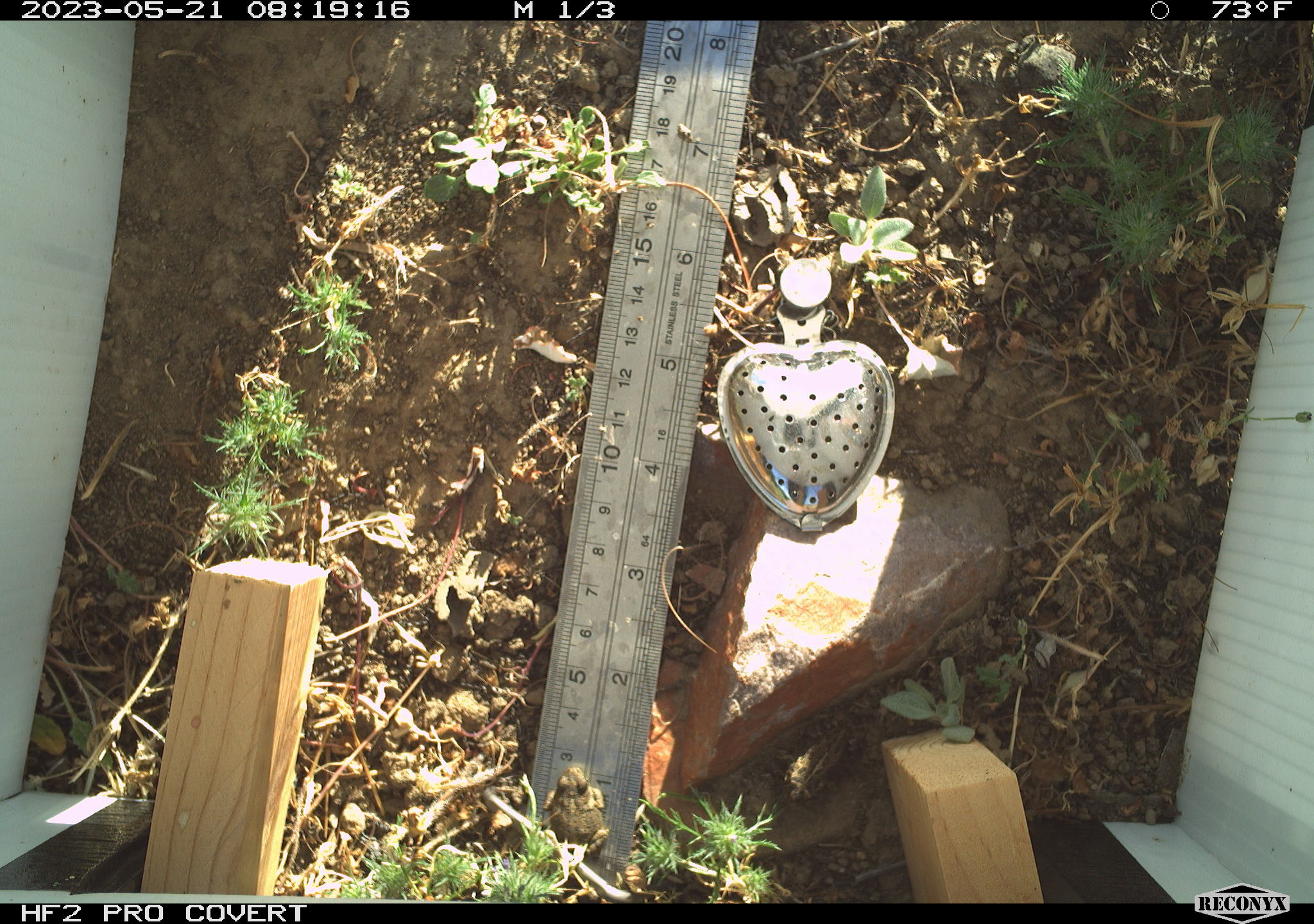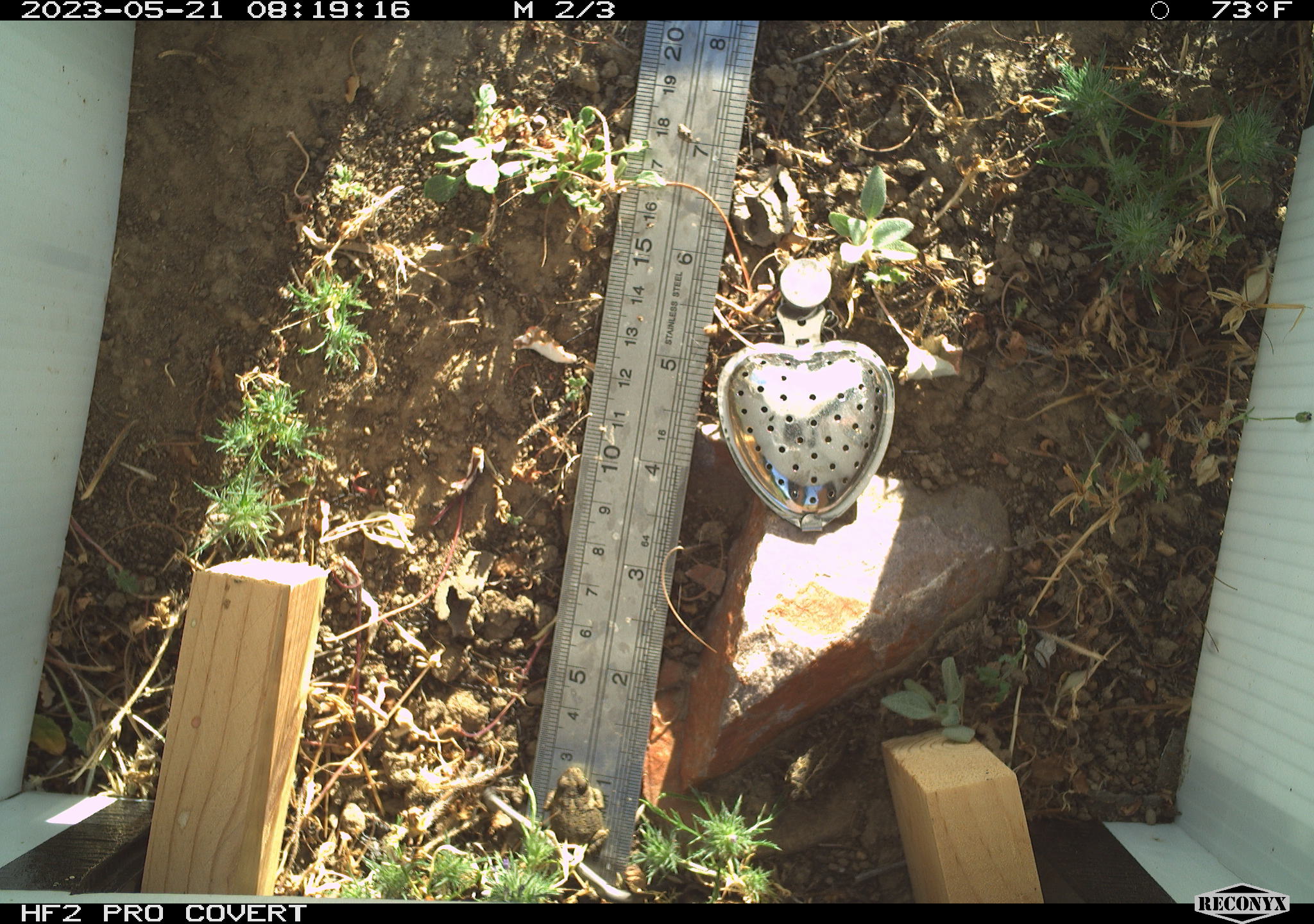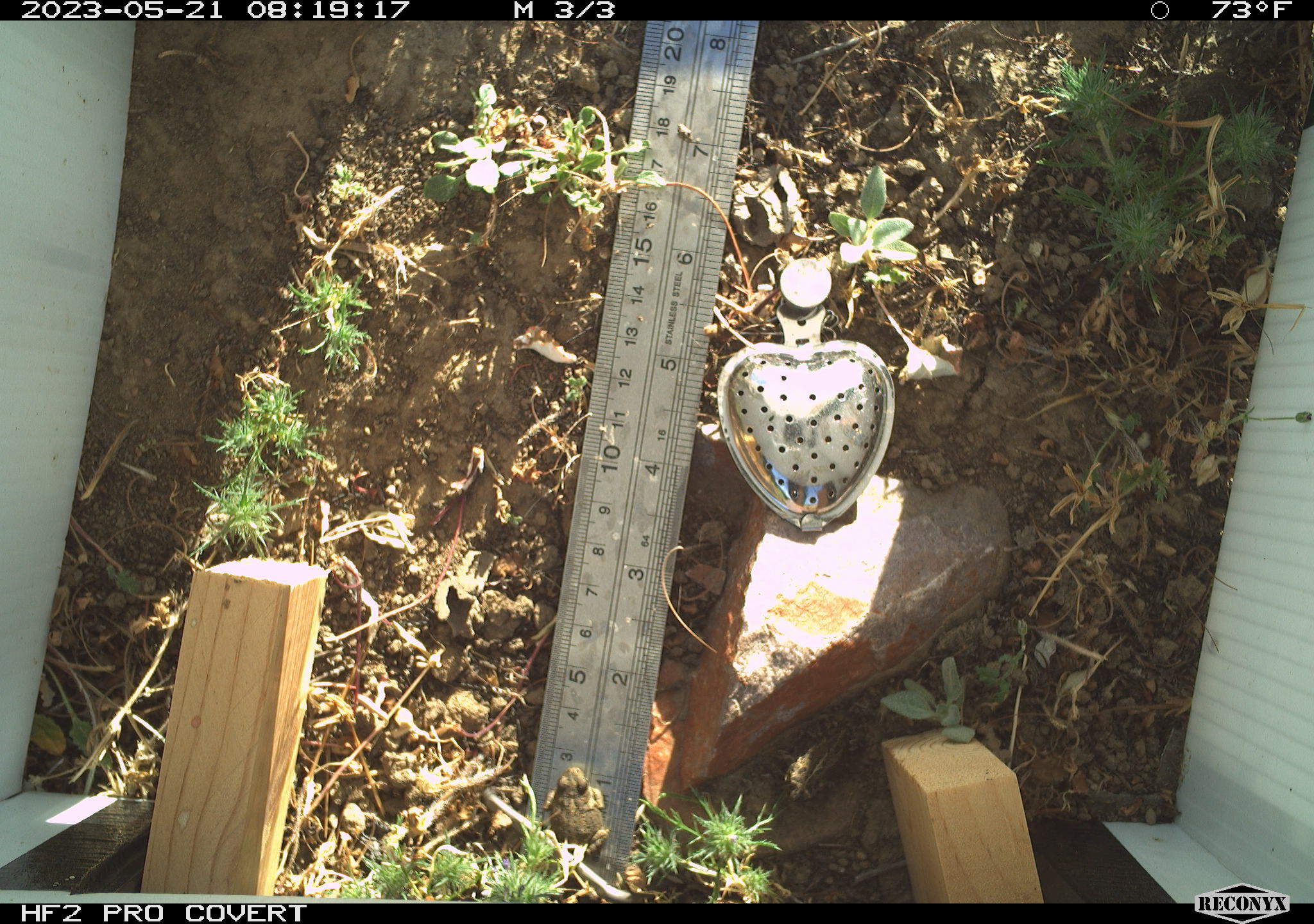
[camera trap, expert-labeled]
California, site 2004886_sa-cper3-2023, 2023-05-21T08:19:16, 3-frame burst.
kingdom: Animalia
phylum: Chordata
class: Amphibia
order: Anura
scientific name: Anura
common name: frogs